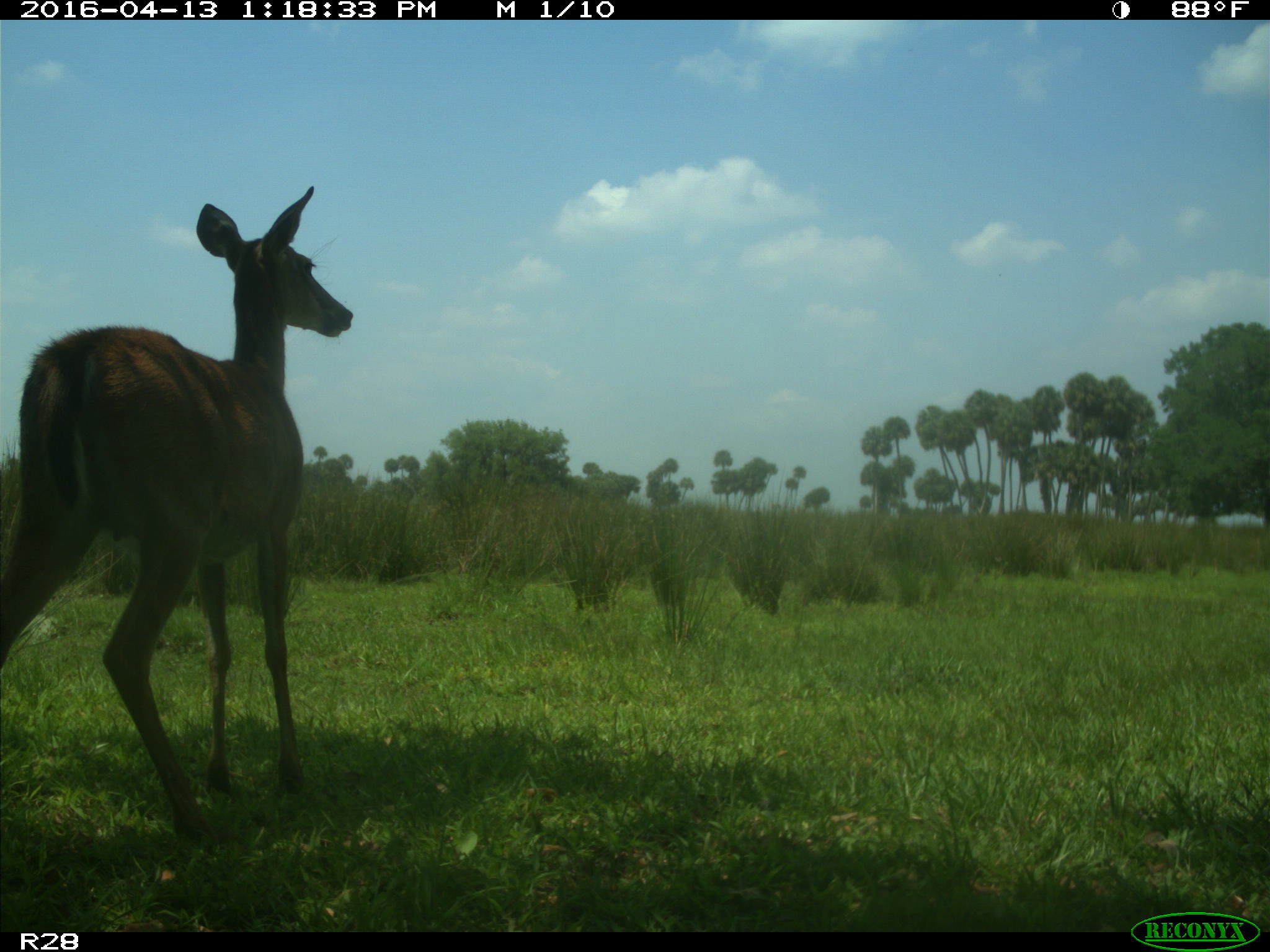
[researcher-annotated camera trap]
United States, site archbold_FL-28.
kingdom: Animalia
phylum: Chordata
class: Mammalia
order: Artiodactyla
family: Cervidae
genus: Odocoileus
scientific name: Odocoileus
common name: deer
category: unidentified deer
Unidentified deer (deer) (Odocoileus).